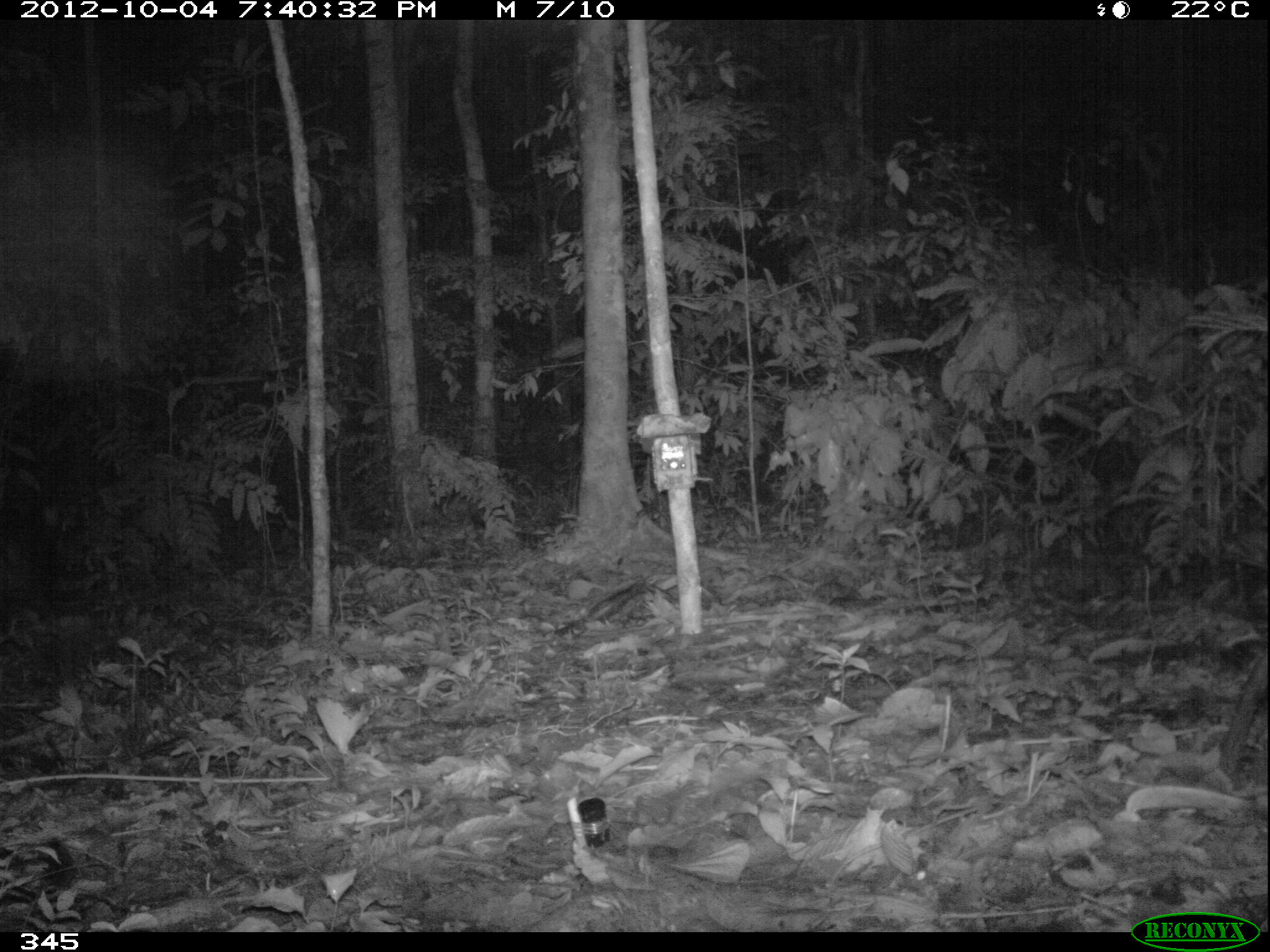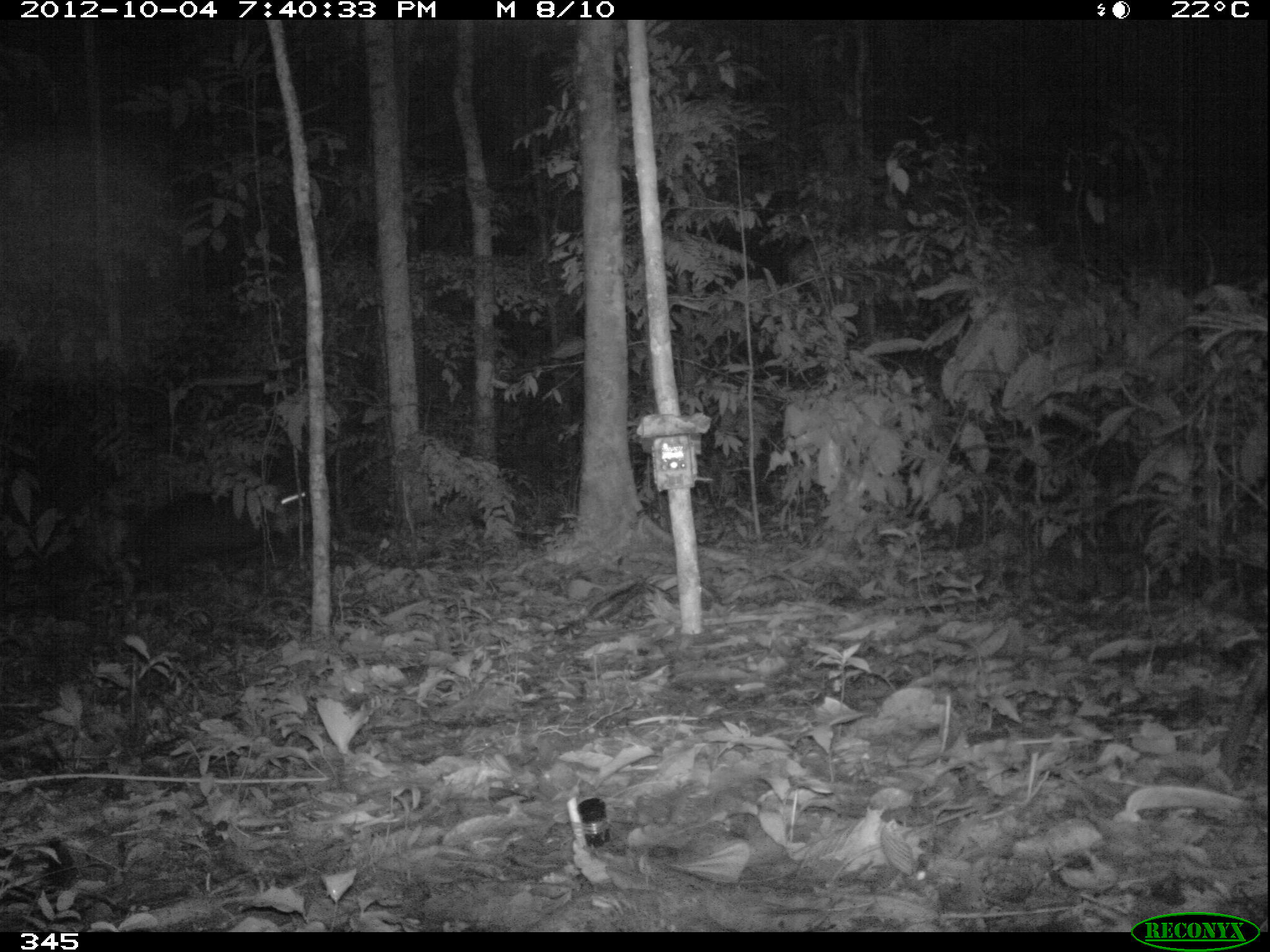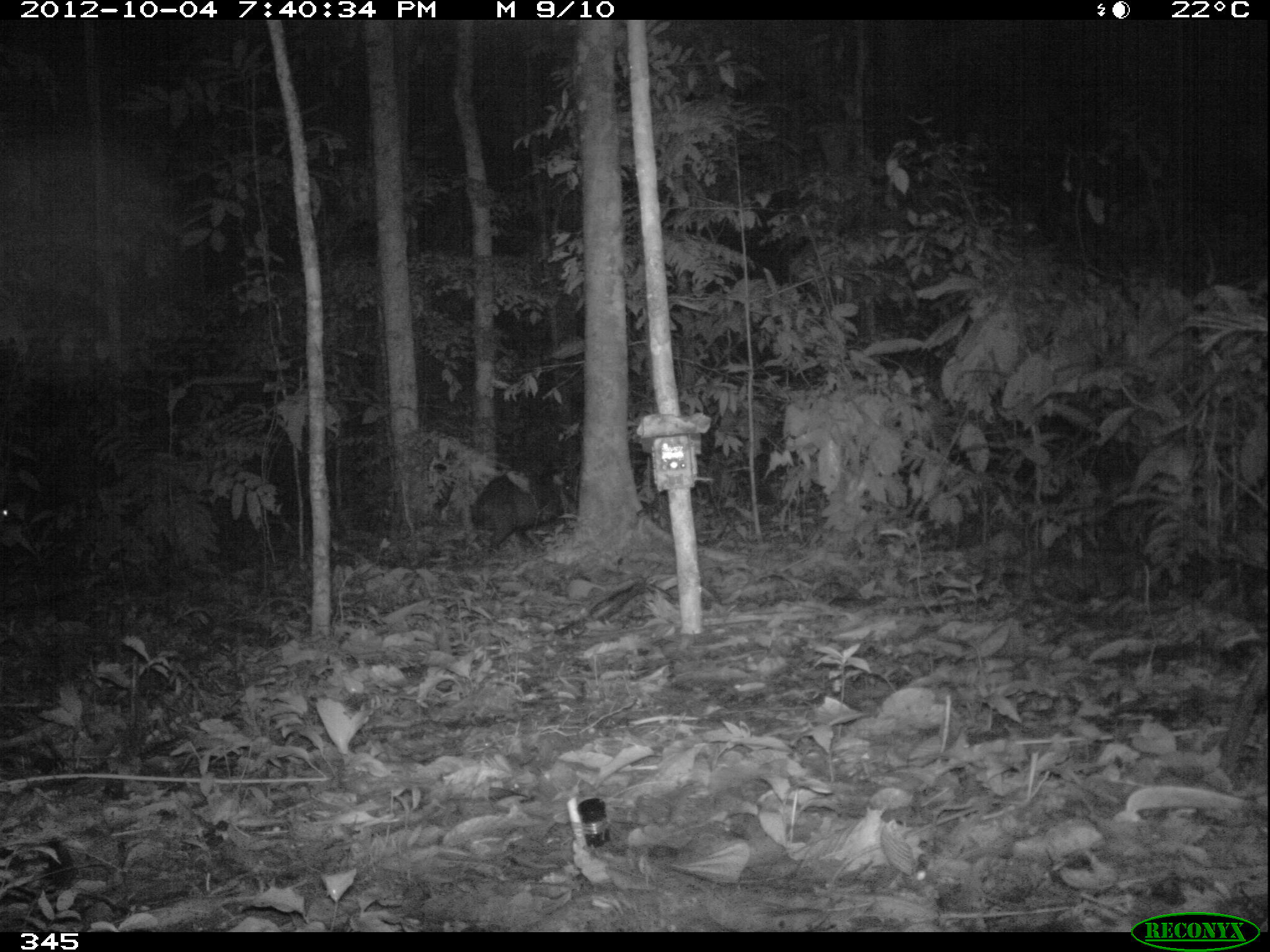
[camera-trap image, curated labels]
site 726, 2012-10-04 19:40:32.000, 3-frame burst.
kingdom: Animalia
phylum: Chordata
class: Mammalia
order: Artiodactyla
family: Tayassuidae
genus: Tayassu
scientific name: Tayassu pecari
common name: white-lipped peccary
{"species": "Tayassu pecari (white-lipped peccary)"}